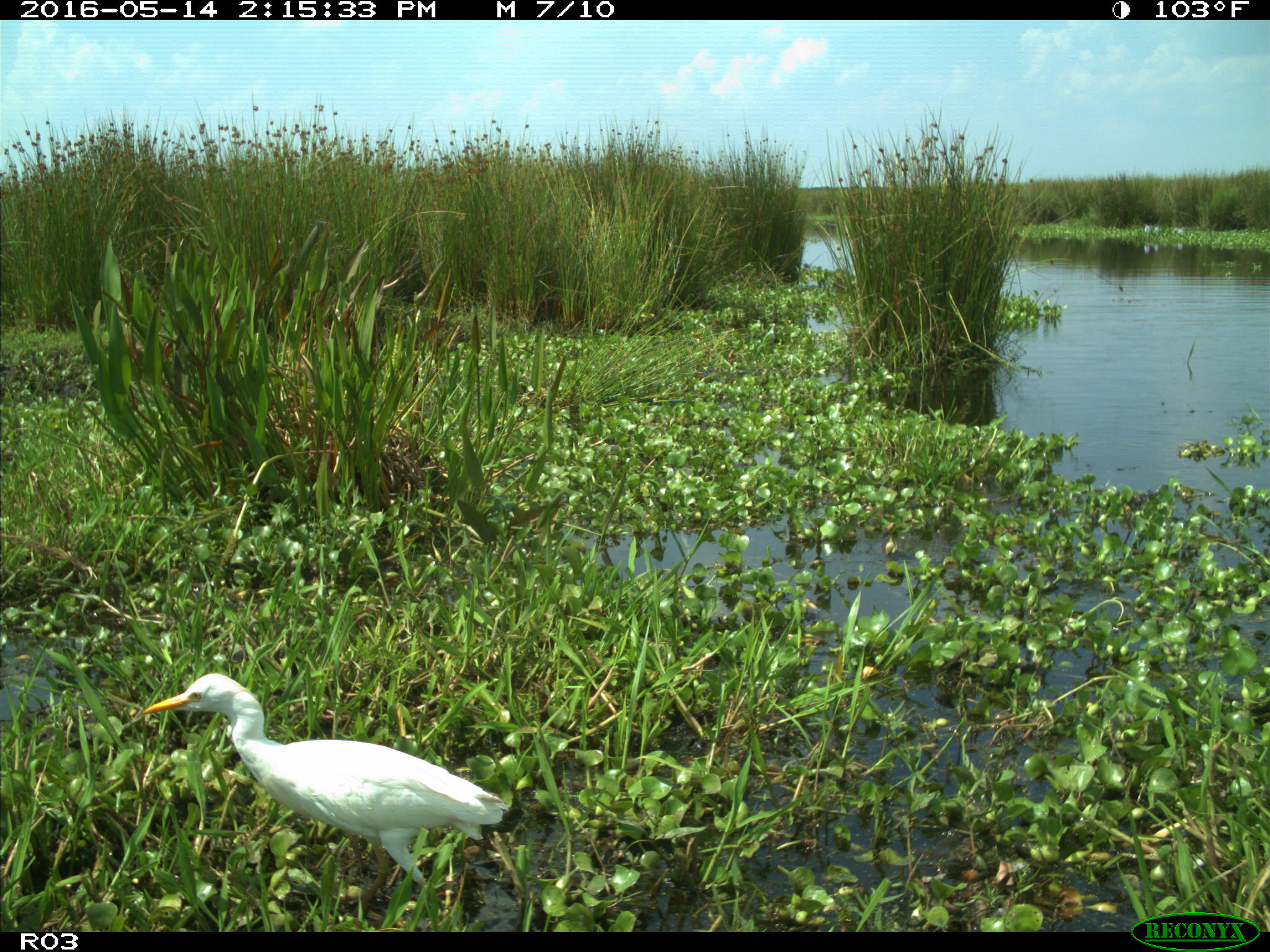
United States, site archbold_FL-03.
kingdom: Animalia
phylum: Chordata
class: Aves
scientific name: Aves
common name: birds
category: unidentified bird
Unidentified bird (birds) (Aves).